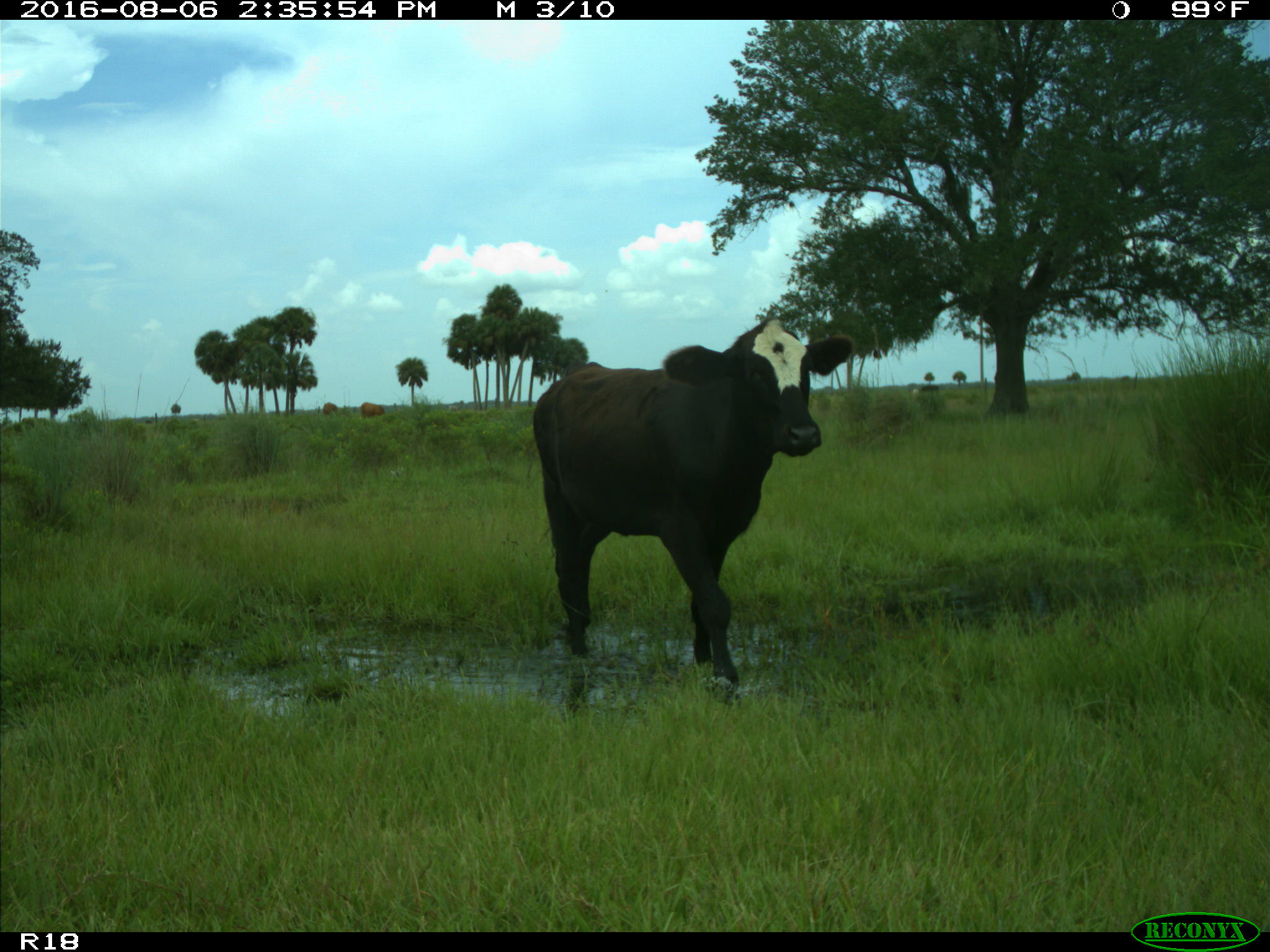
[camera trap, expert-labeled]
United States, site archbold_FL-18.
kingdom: Animalia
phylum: Chordata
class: Mammalia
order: Artiodactyla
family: Bovidae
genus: Bos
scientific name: Bos taurus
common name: domestic cow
Bos taurus (domestic cow).